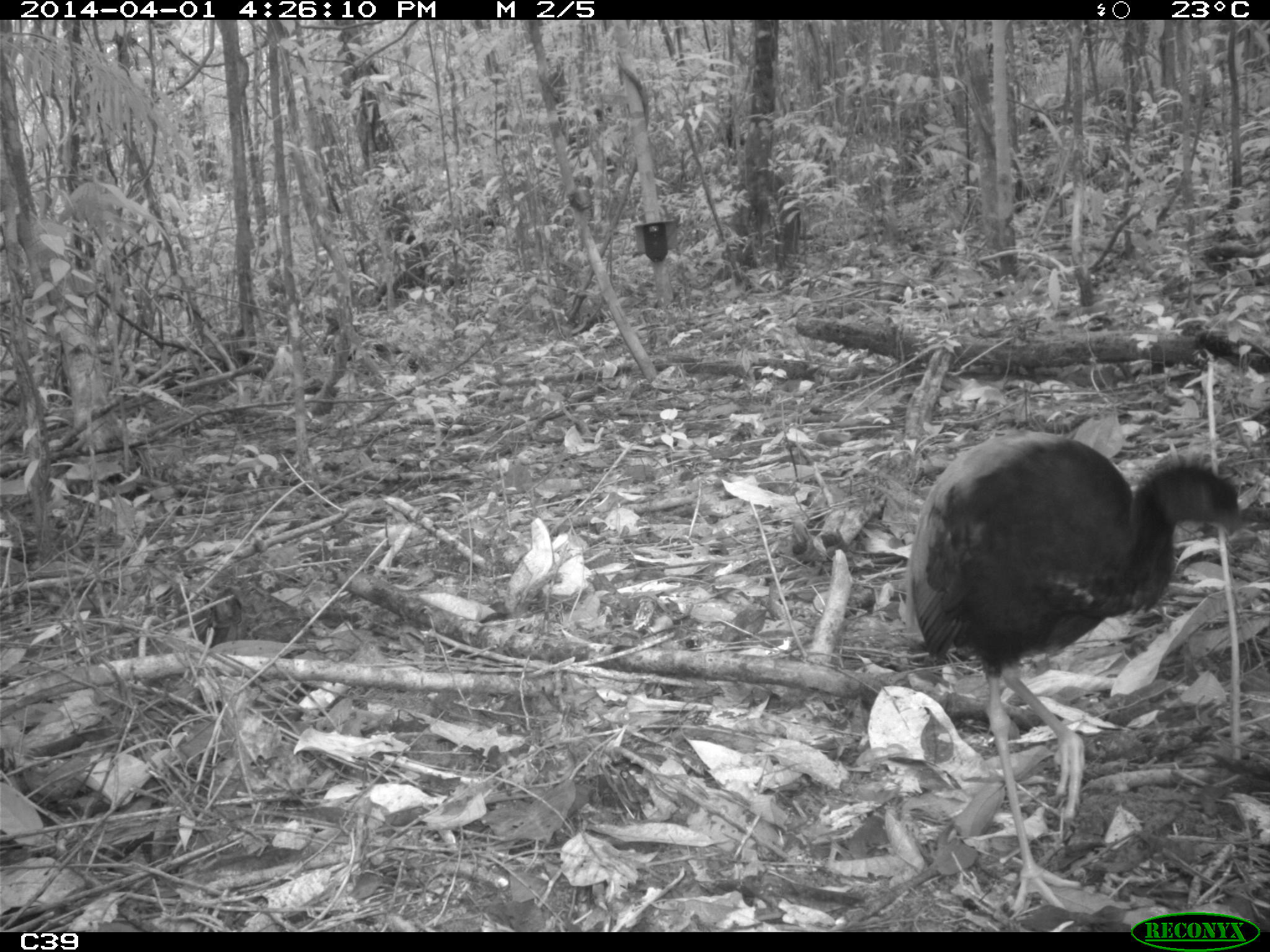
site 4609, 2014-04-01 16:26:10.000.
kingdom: Animalia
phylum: Chordata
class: Aves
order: Gruiformes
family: Psophiidae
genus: Psophia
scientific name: Psophia crepitans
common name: gray-winged trumpeter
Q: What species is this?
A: Psophia crepitans (gray-winged trumpeter).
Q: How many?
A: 3.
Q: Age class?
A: Adult.